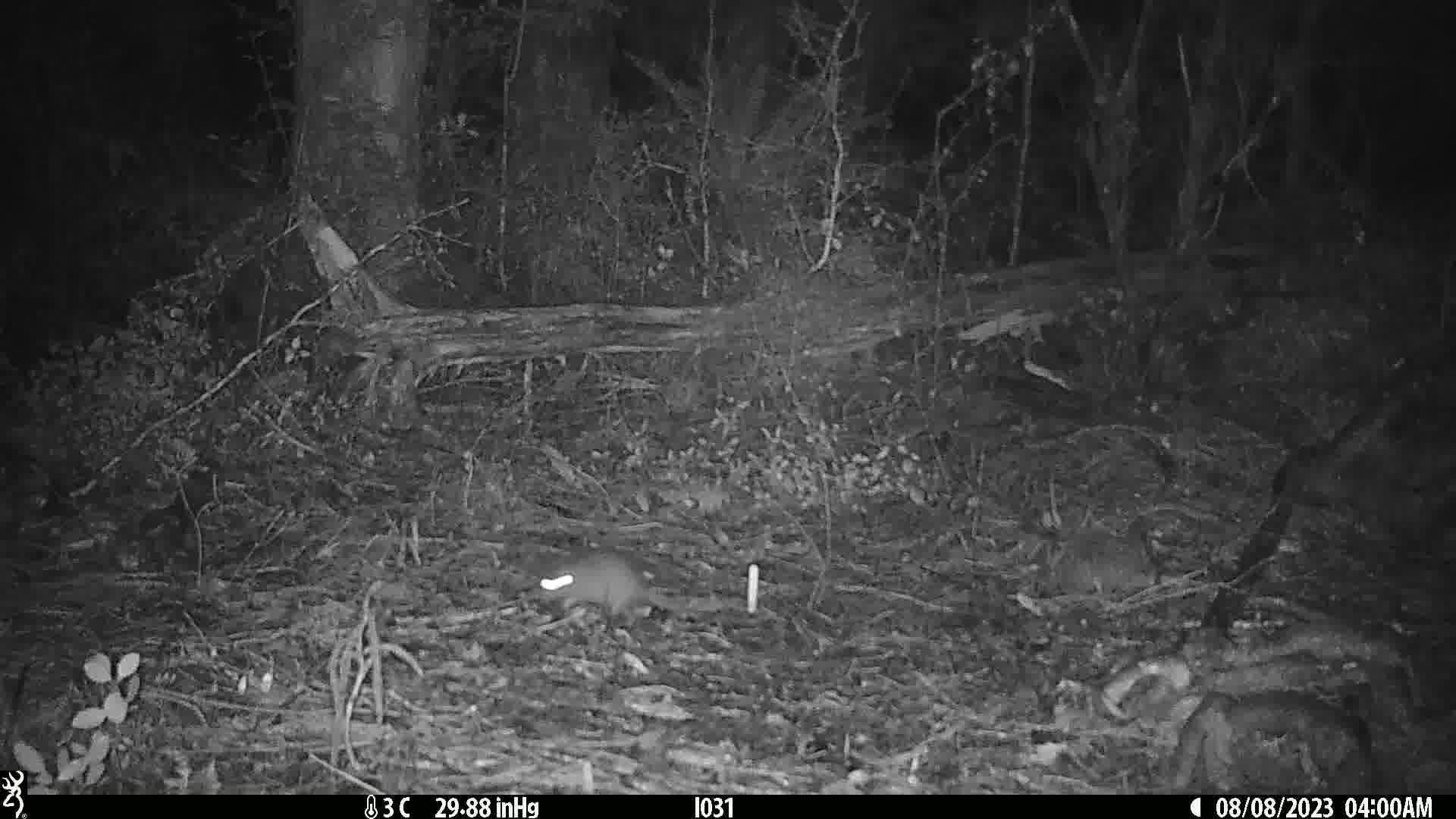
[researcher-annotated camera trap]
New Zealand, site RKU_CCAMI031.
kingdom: Animalia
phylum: Chordata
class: Mammalia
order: Rodentia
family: Muridae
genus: Rattus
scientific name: Rattus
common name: rat